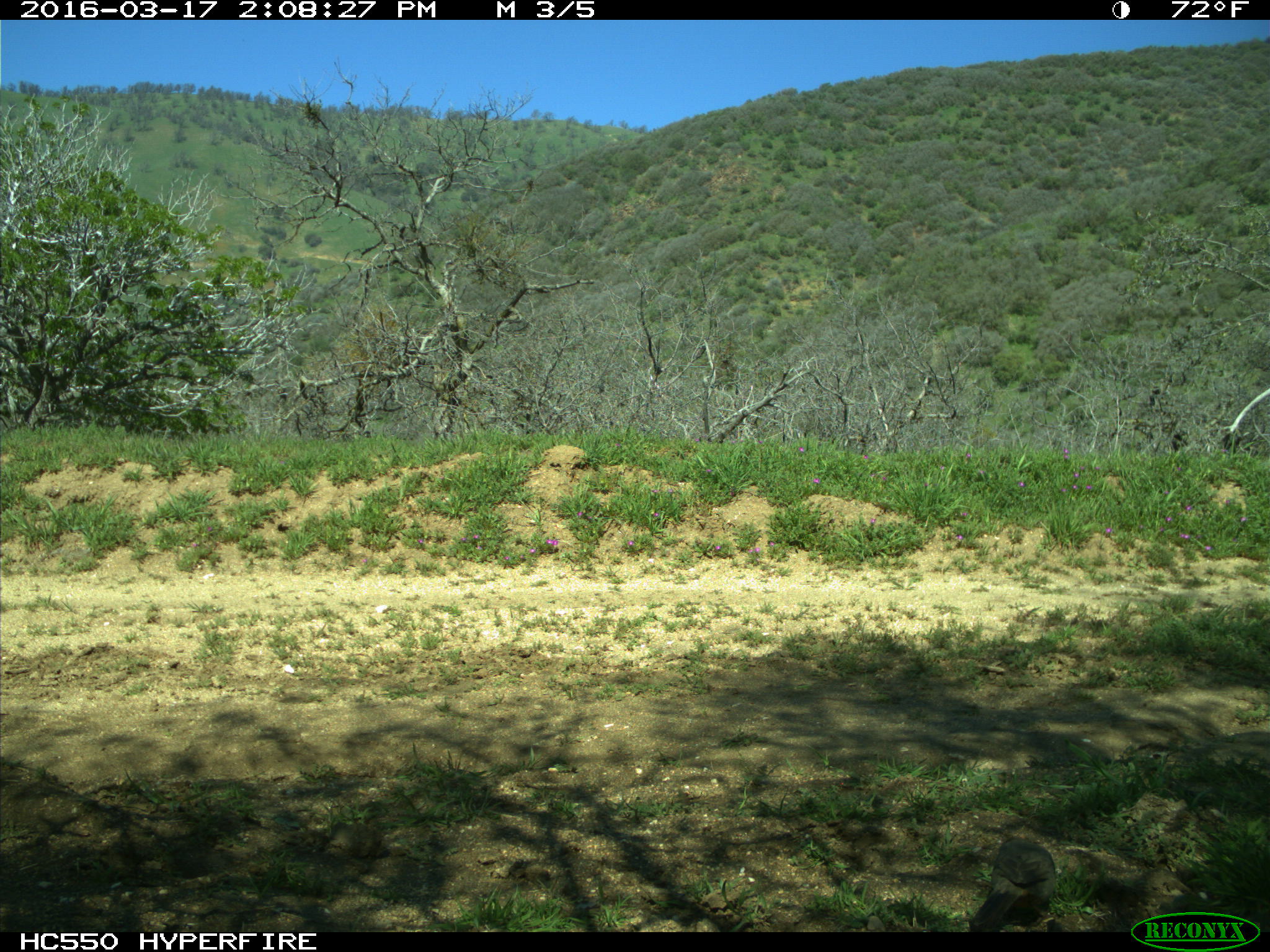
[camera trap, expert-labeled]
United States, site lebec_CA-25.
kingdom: Animalia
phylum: Chordata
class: Aves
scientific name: Aves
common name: birds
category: unidentified bird